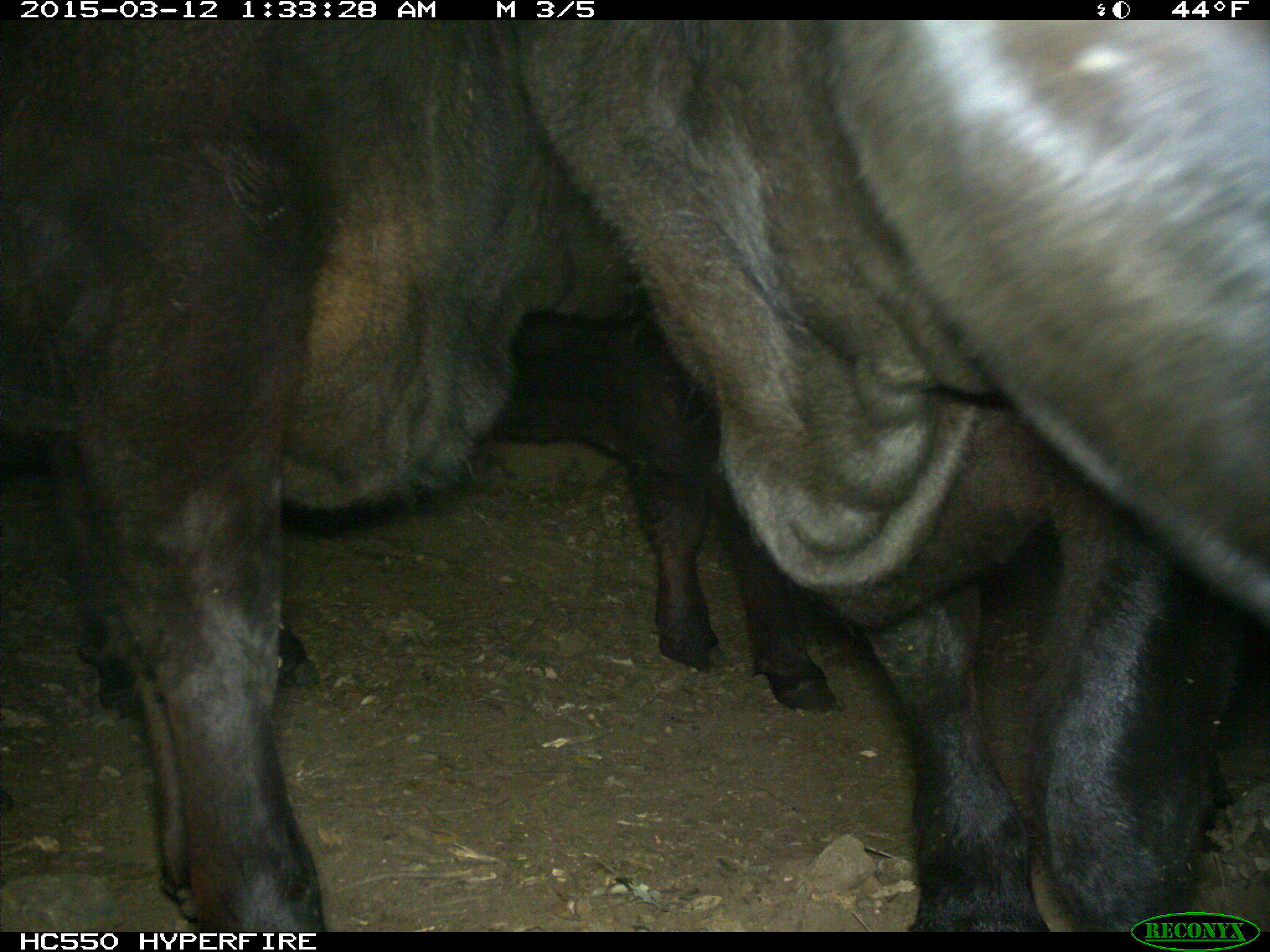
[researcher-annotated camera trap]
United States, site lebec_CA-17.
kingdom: Animalia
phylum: Chordata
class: Mammalia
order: Artiodactyla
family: Bovidae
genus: Bos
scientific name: Bos taurus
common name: domestic cow